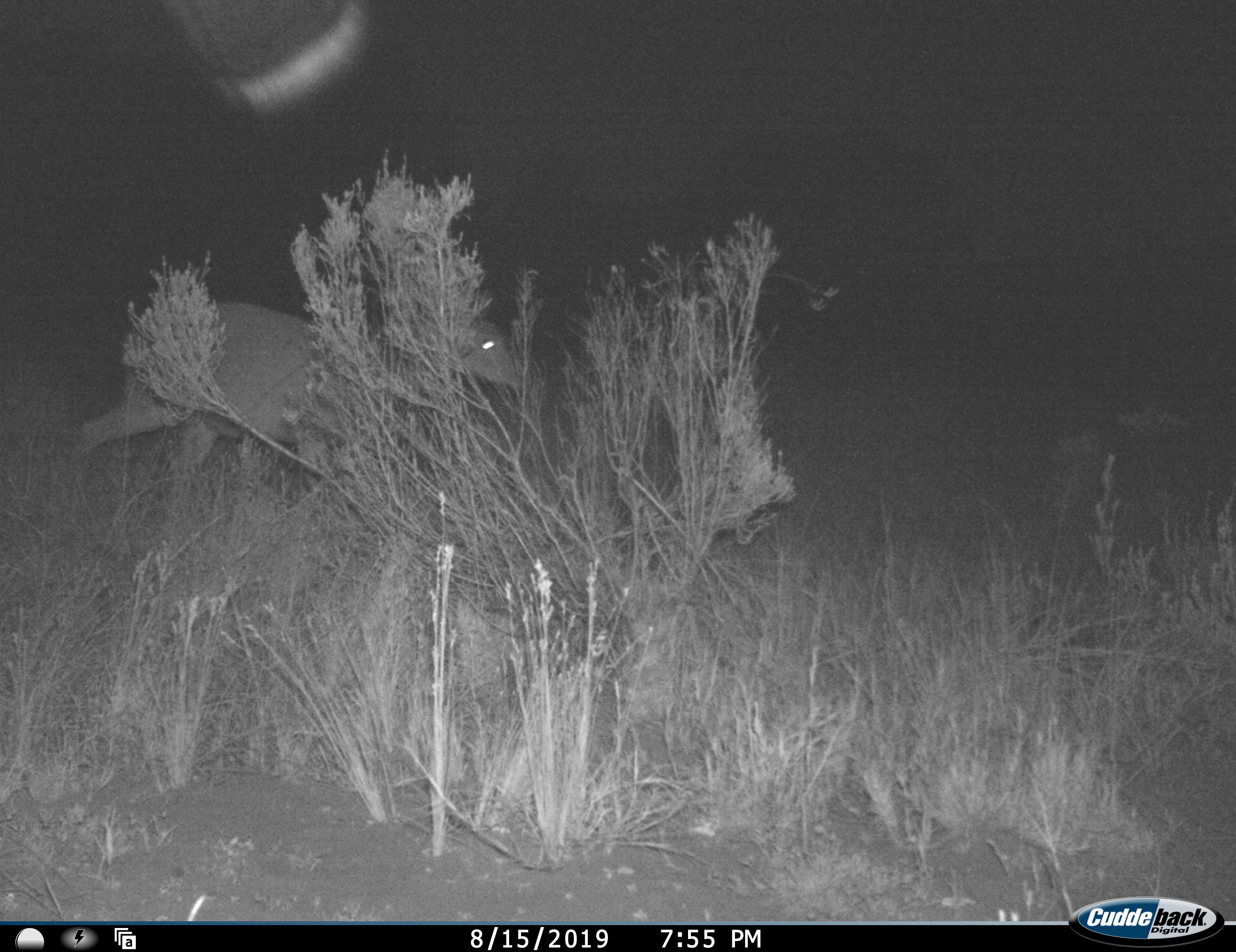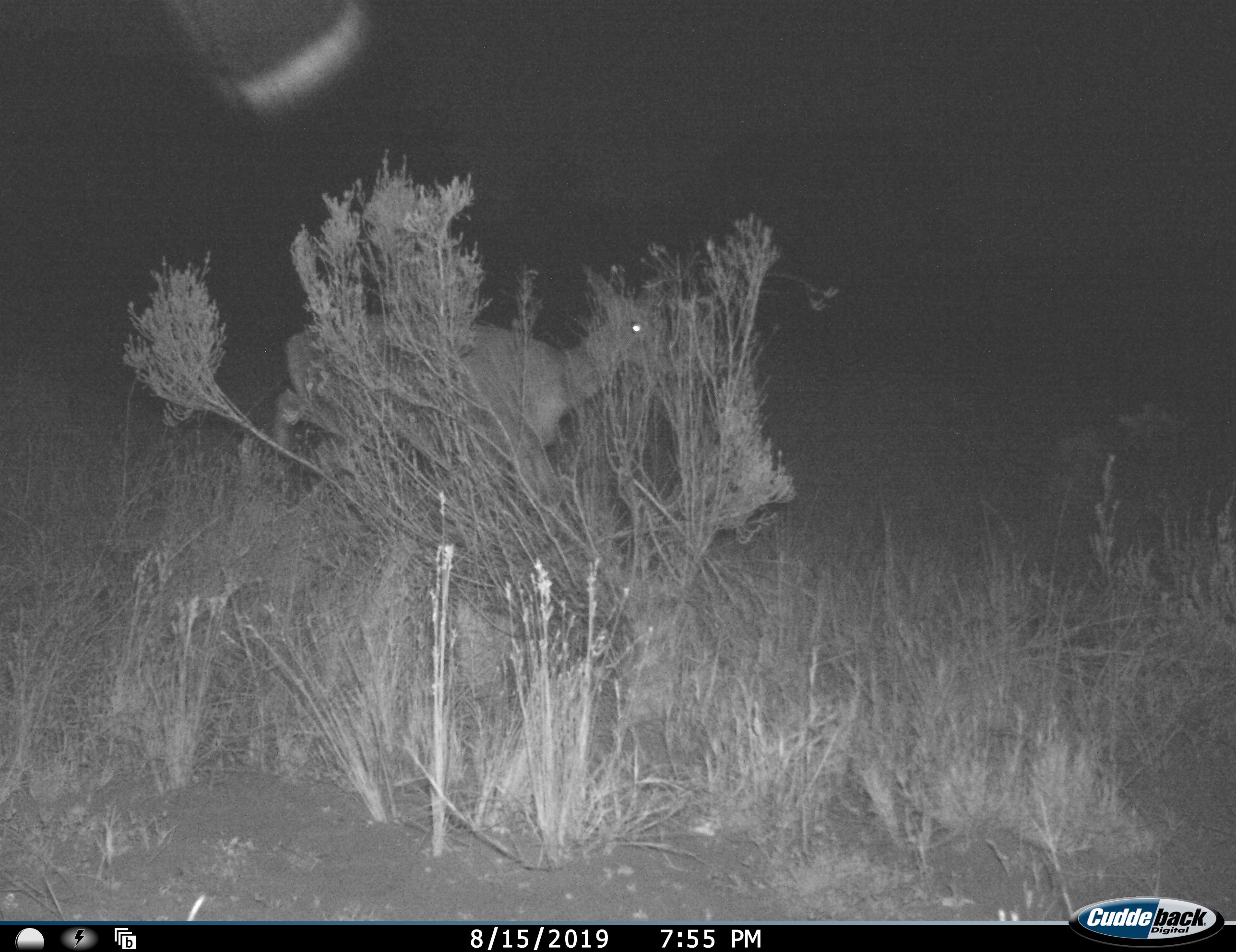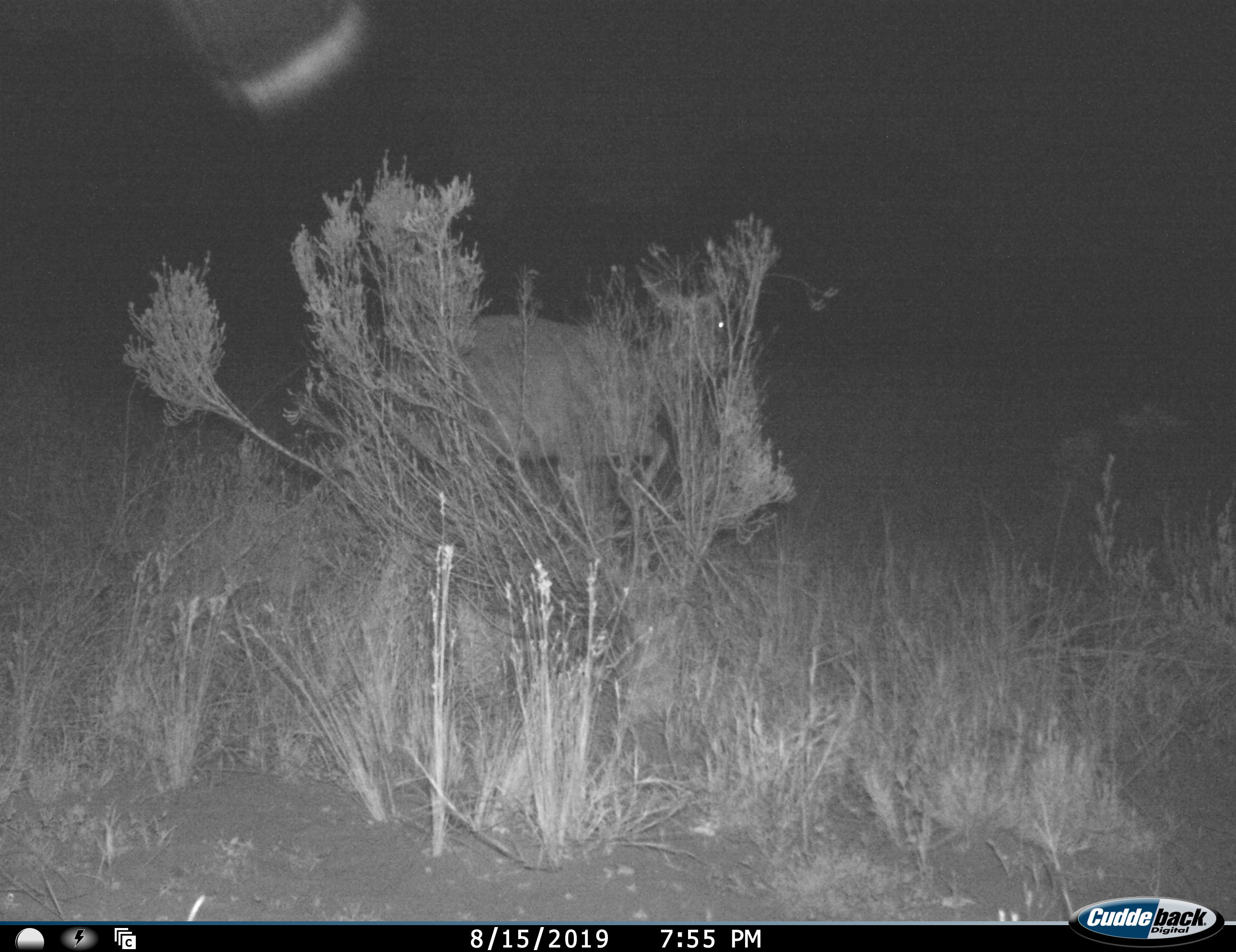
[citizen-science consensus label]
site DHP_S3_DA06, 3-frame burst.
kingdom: Animalia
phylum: Chordata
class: Mammalia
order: Artiodactyla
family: Bovidae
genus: Pelea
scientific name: Pelea capreolus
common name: grey rhebok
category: rhebokgrey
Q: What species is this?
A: Rhebokgrey (grey rhebok) (Pelea capreolus).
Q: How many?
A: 1.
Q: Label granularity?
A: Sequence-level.